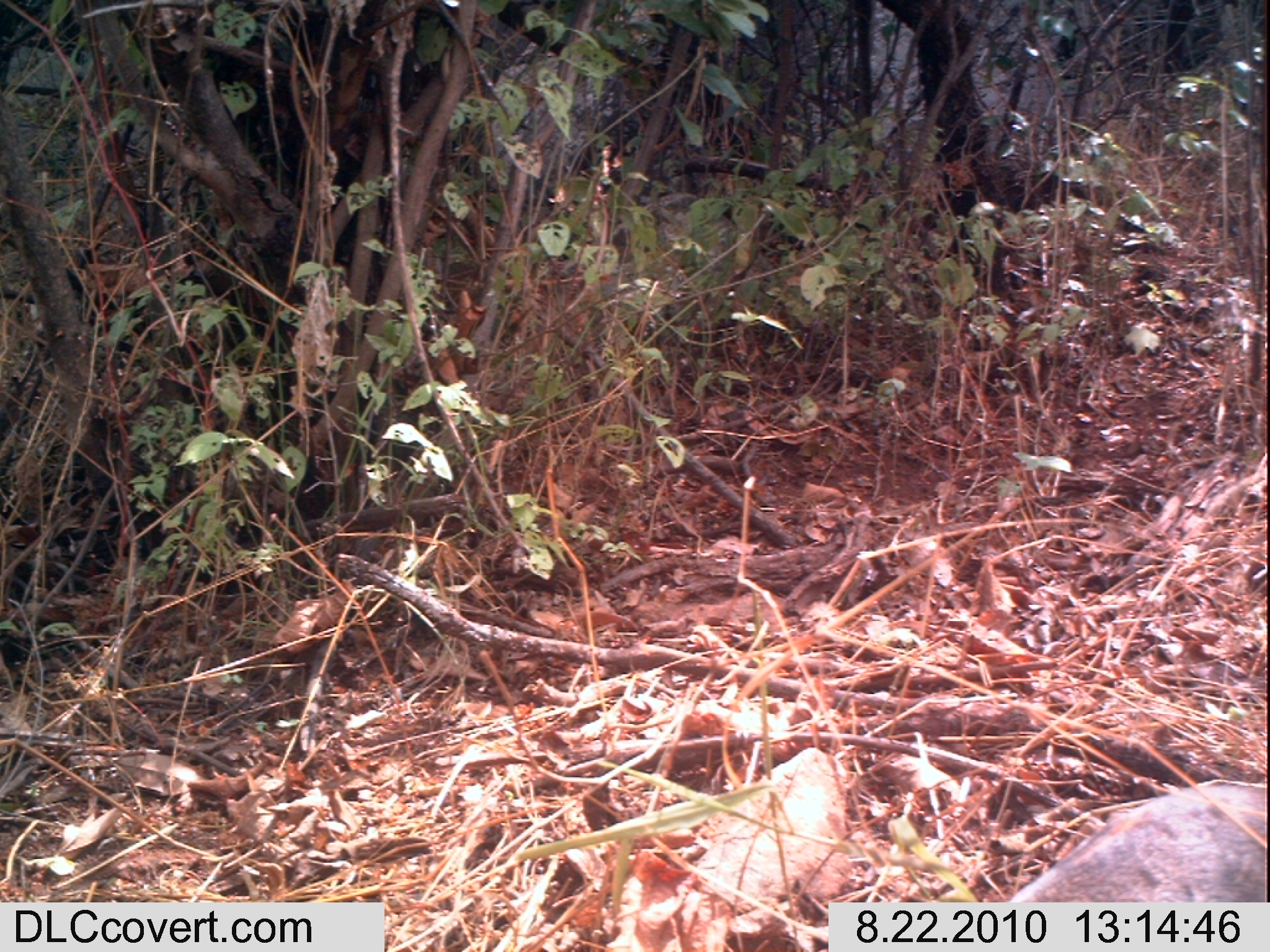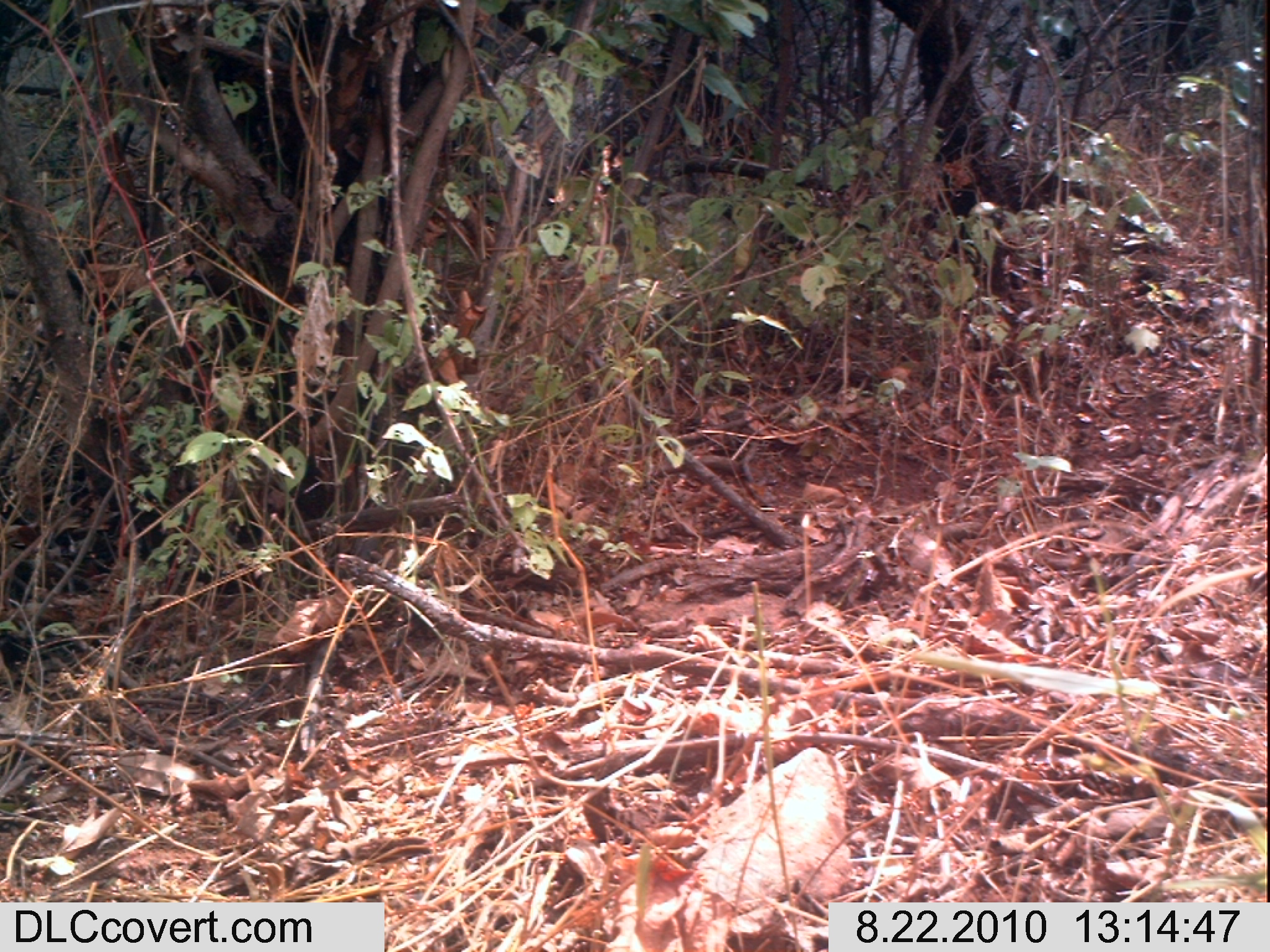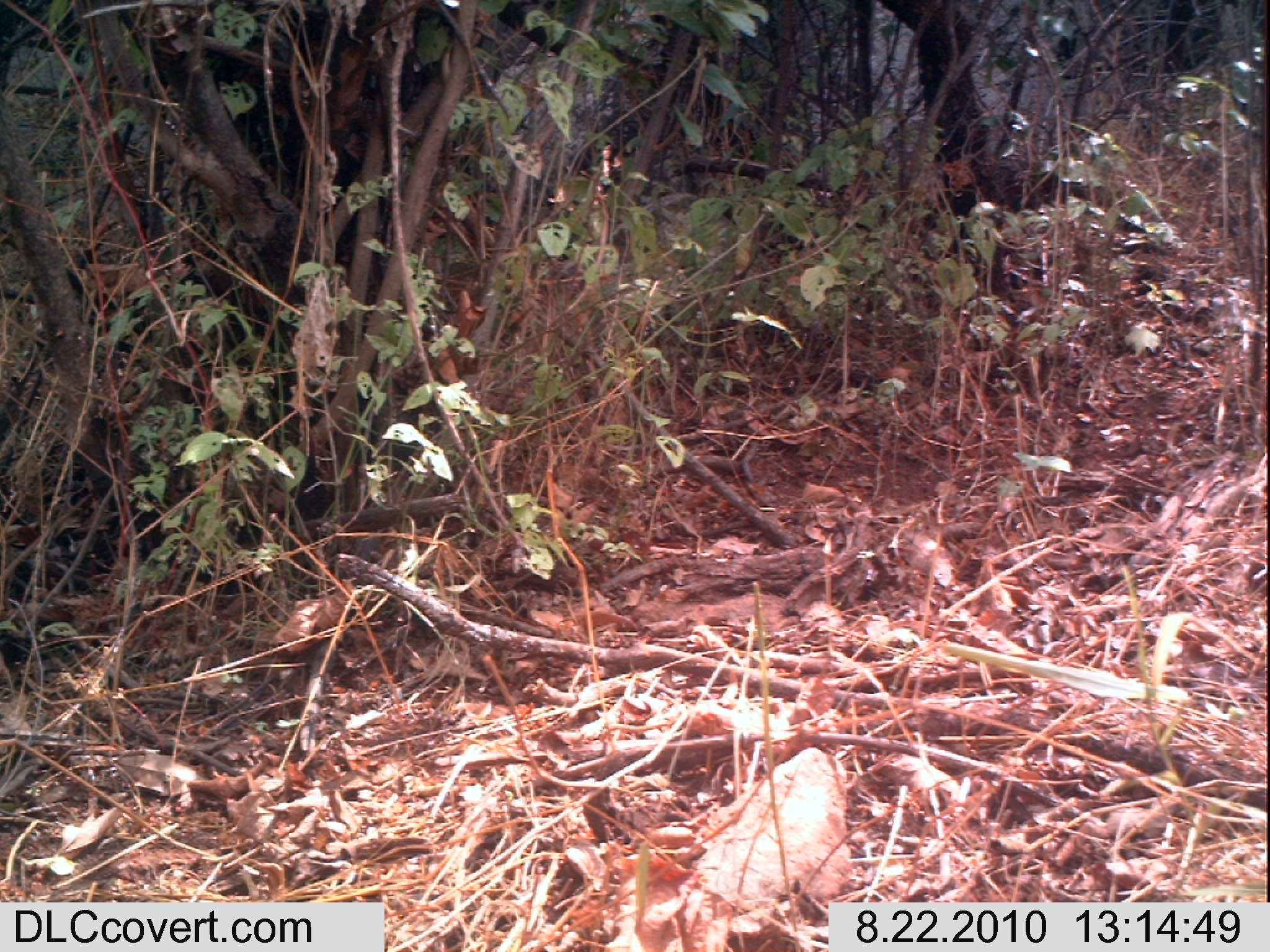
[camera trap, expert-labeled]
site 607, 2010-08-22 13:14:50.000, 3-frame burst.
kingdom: Animalia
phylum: Chordata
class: Mammalia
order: Hyracoidea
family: Procaviidae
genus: Heterohyrax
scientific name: Heterohyrax brucei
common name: yellow-spotted rock hyrax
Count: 1.